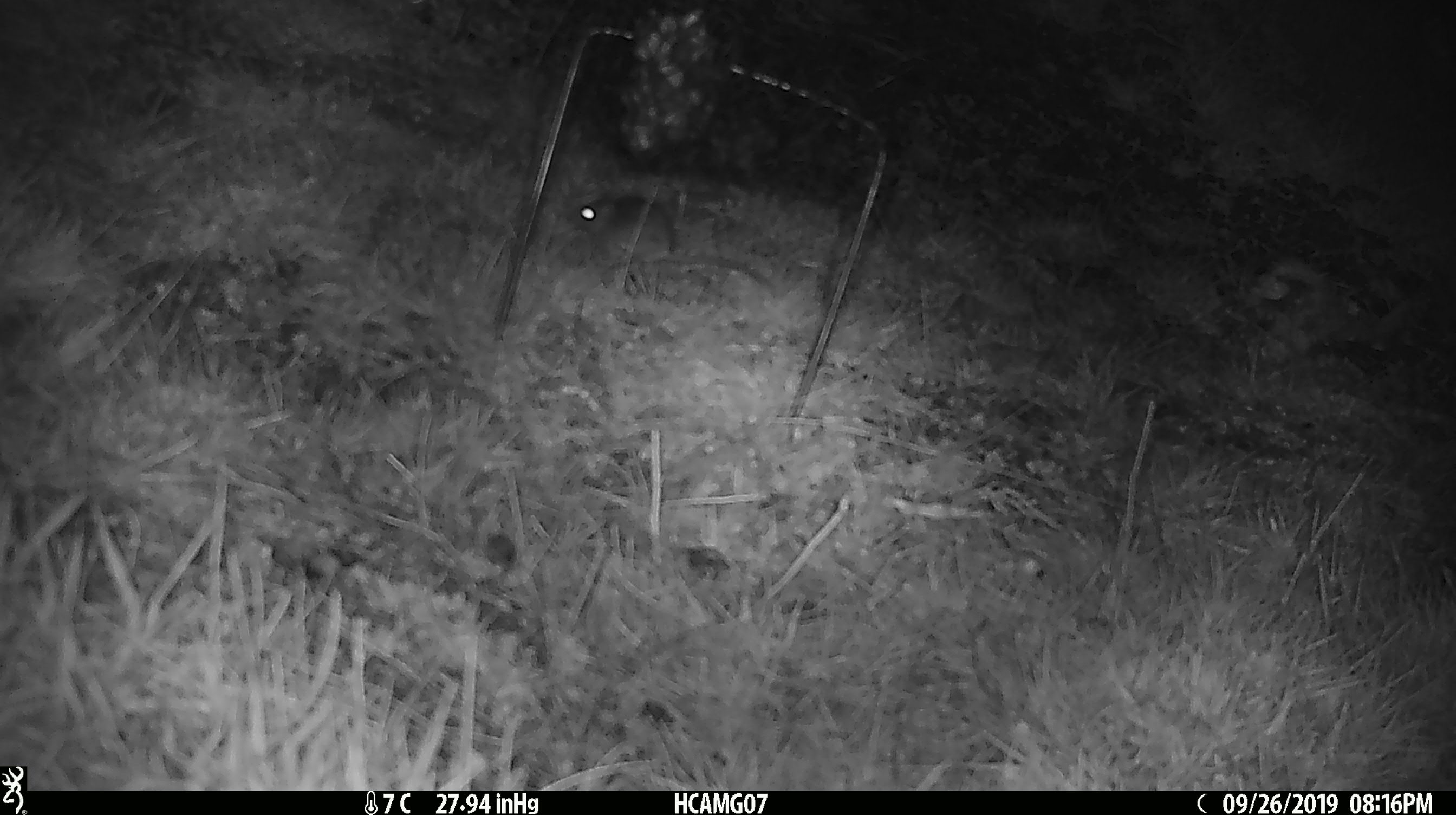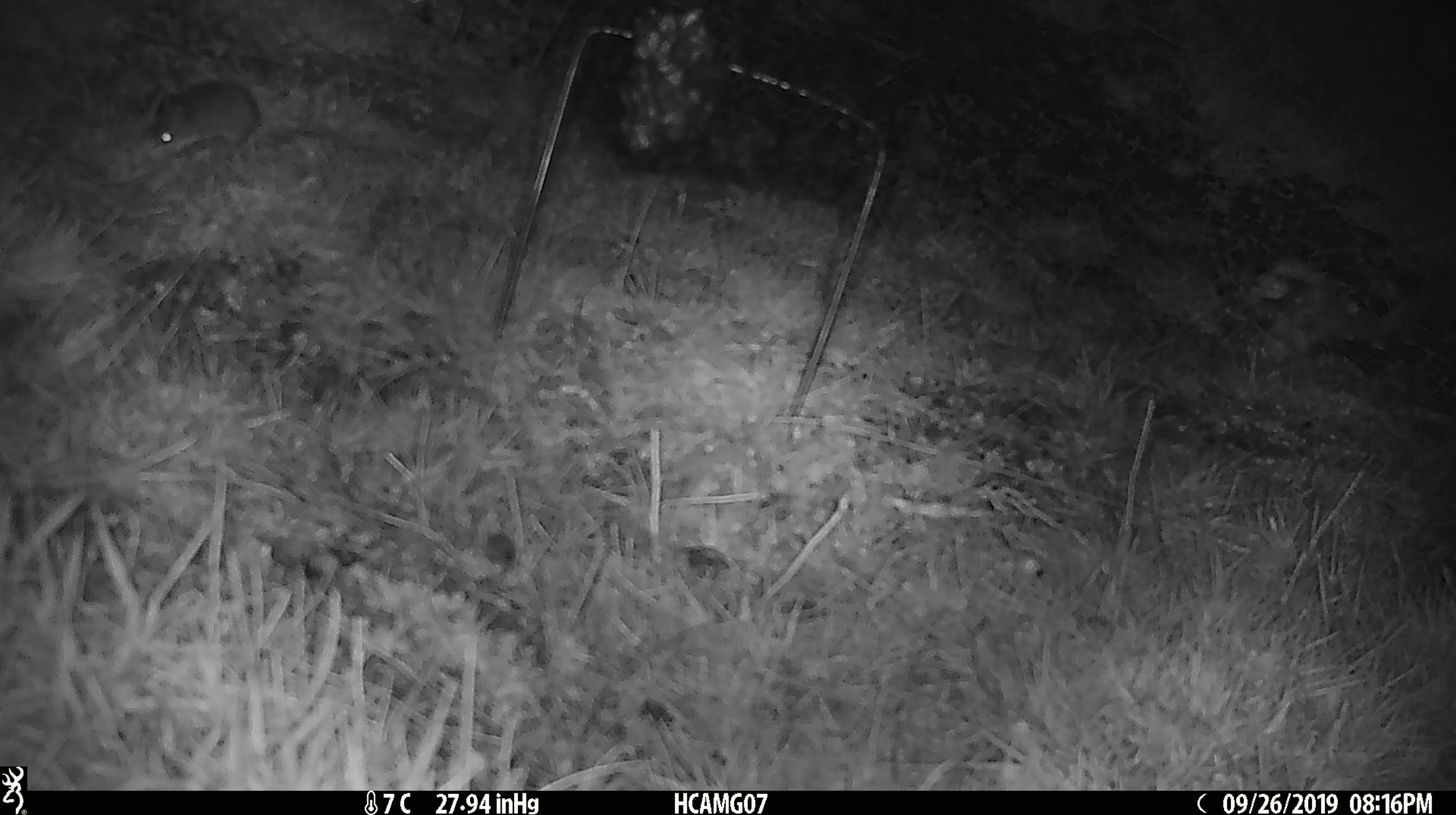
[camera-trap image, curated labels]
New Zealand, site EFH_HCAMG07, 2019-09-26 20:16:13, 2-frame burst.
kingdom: Animalia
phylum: Chordata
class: Mammalia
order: Rodentia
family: Muridae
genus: Mus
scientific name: Mus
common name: mouse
Mouse (Mus).